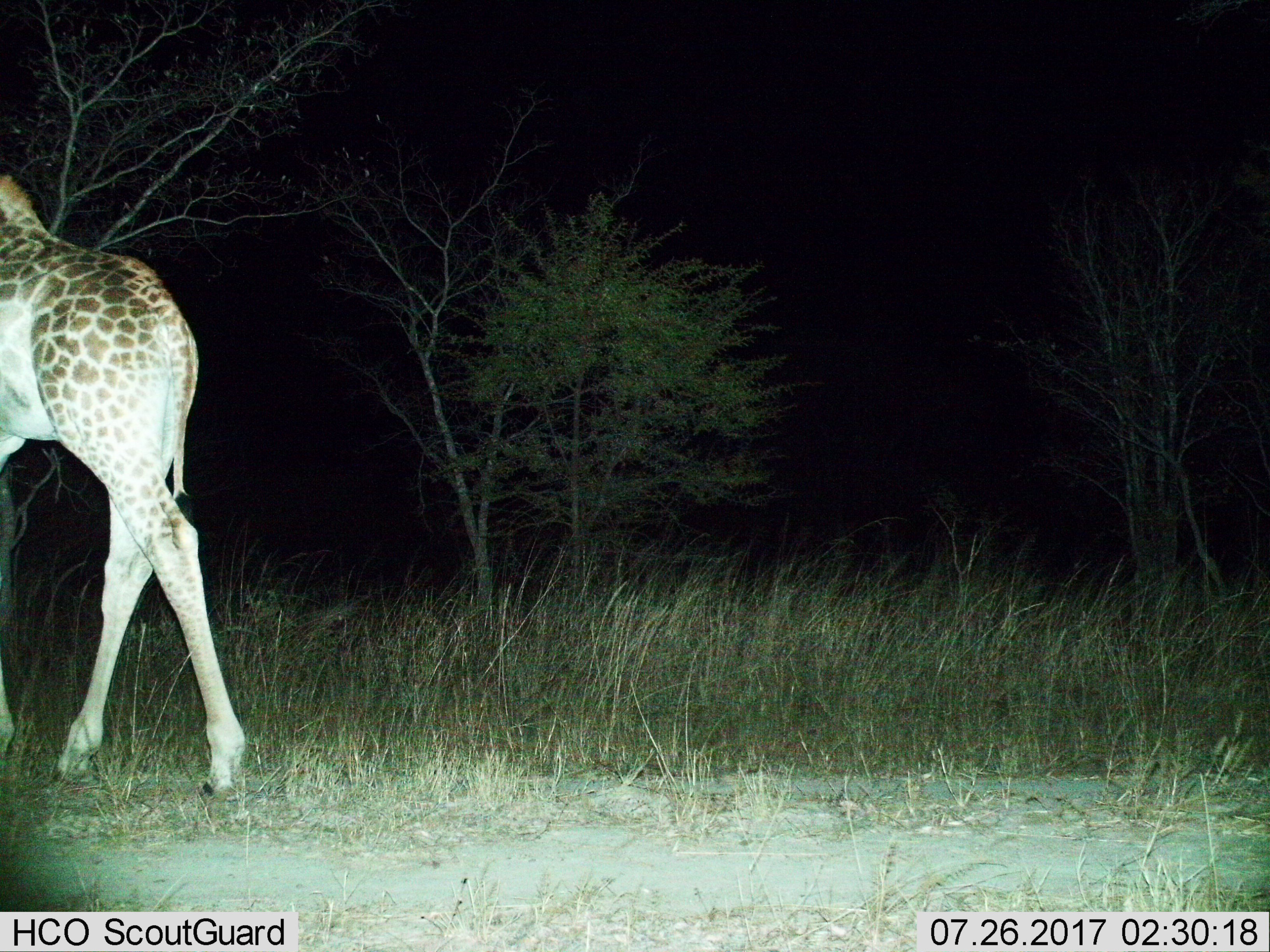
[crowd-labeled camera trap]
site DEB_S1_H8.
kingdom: Animalia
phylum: Chordata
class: Mammalia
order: Artiodactyla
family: Giraffidae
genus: Giraffa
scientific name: Giraffa camelopardalis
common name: giraffe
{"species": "giraffe (Giraffa camelopardalis)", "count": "1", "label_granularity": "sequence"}